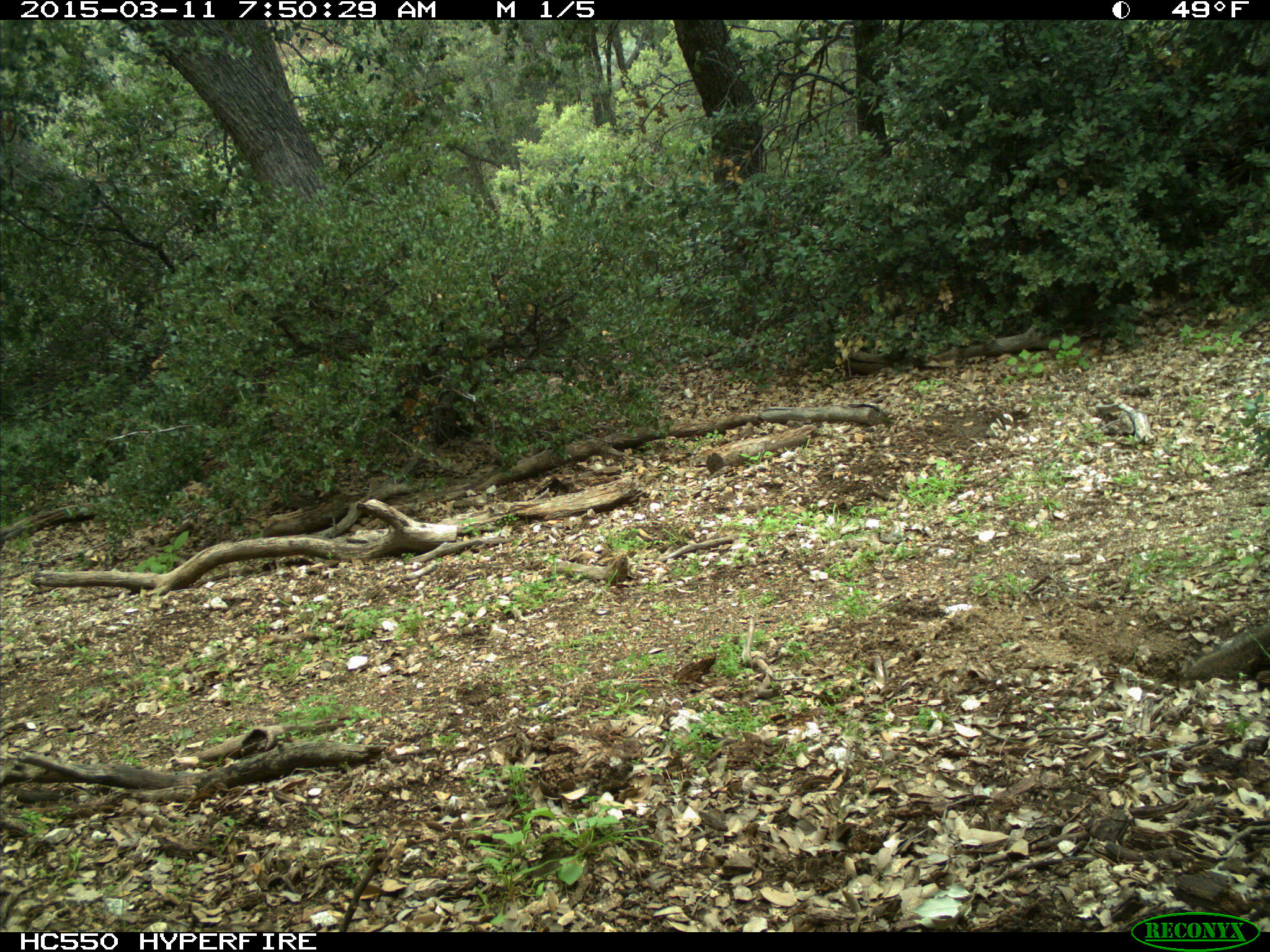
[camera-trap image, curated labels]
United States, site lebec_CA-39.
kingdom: Animalia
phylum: Chordata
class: Mammalia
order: Rodentia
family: Sciuridae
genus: Tamias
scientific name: Tamias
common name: chipmunk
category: unidentified chipmunk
Unidentified chipmunk (chipmunk) (Tamias).